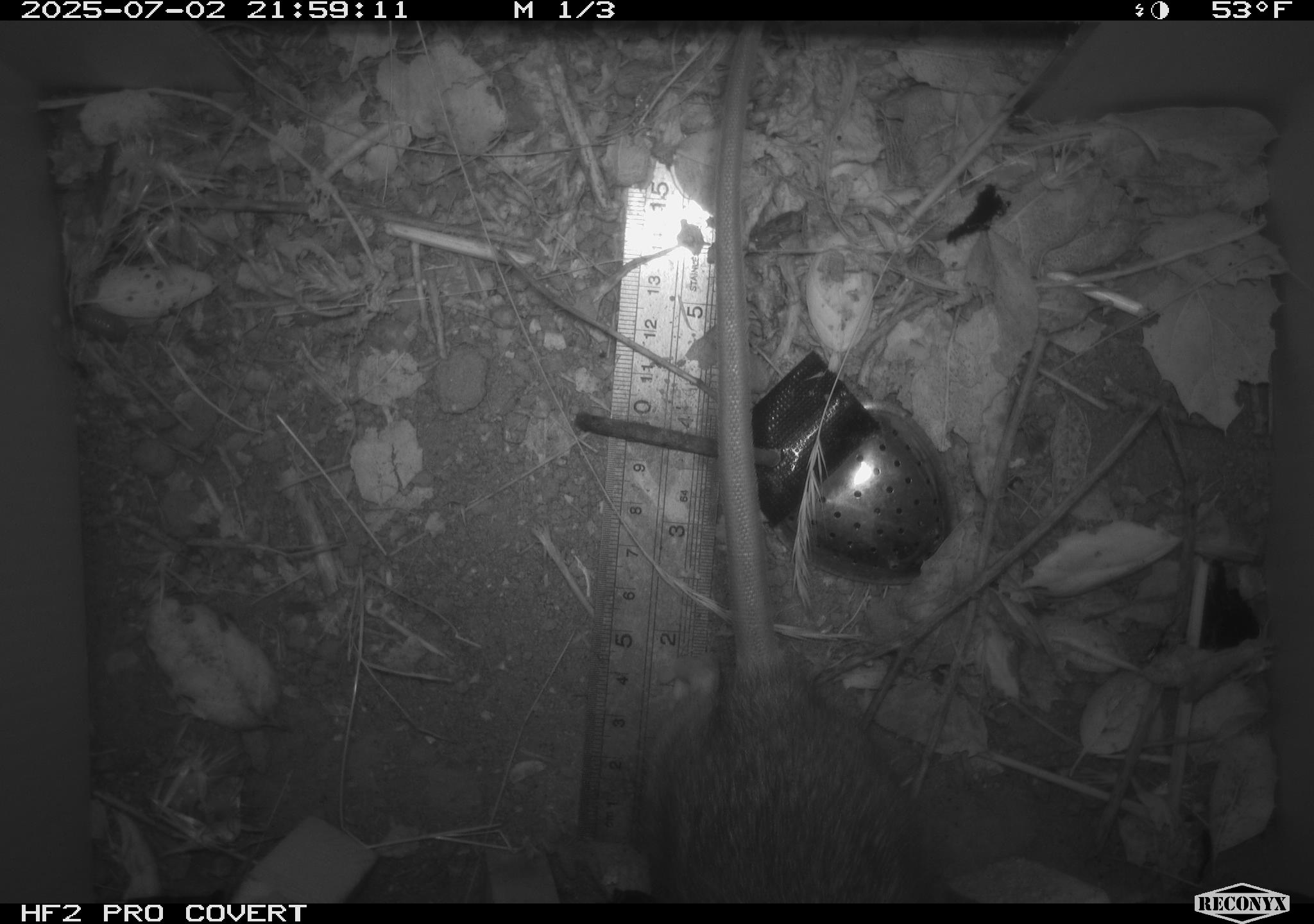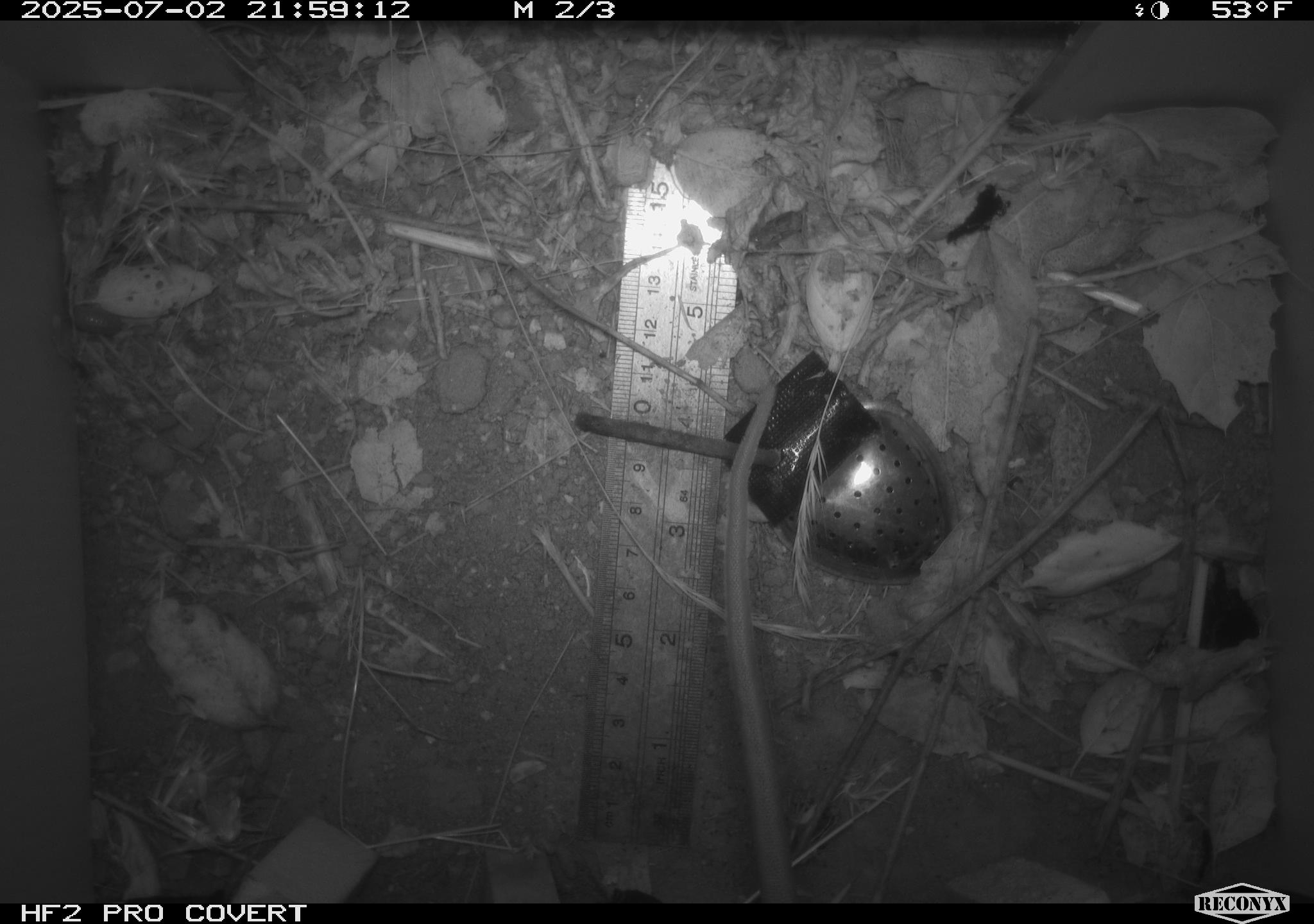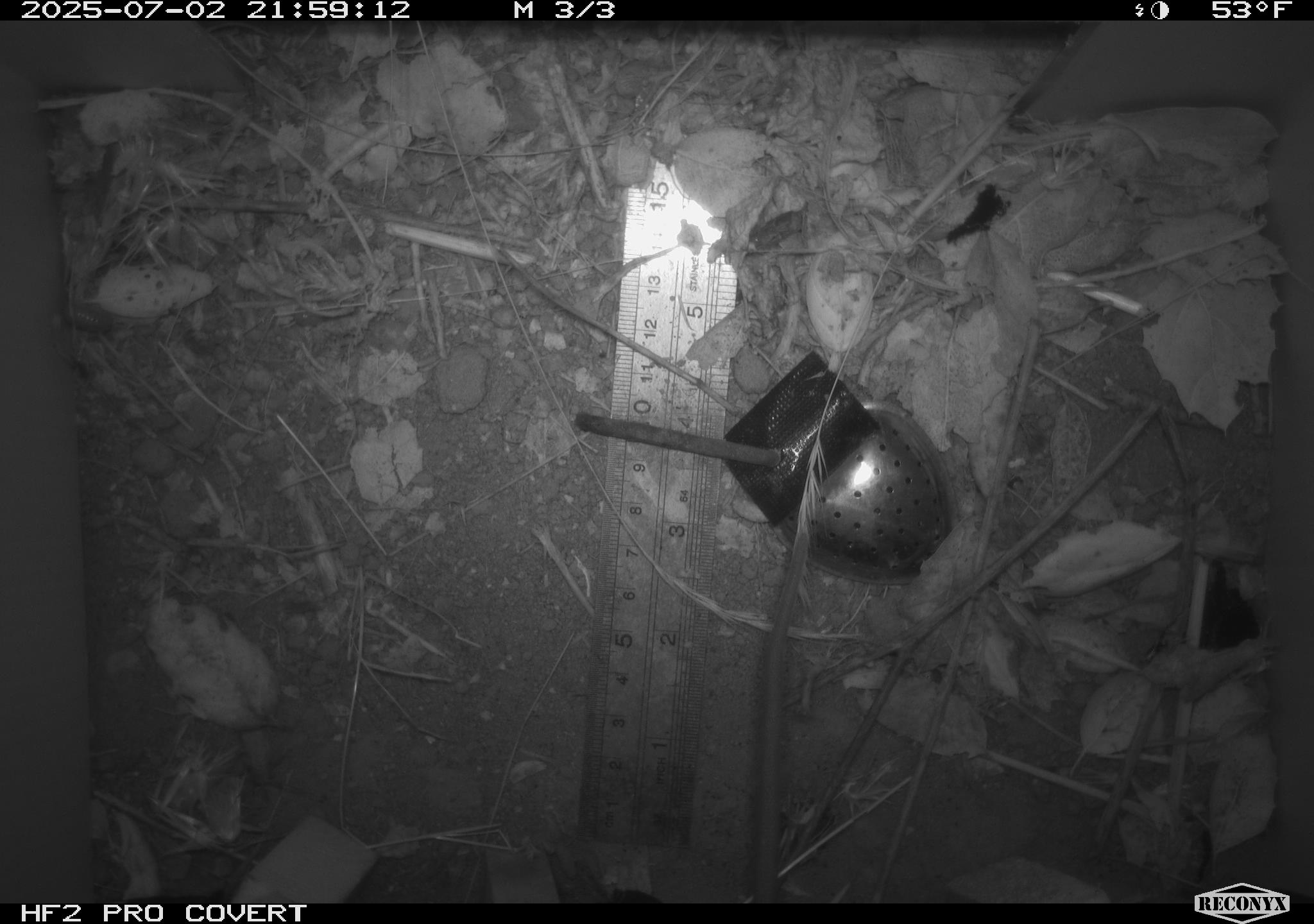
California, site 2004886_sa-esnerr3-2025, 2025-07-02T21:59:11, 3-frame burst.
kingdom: Animalia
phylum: Chordata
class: Mammalia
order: Rodentia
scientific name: Rodentia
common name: rodent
Rodent (Rodentia).